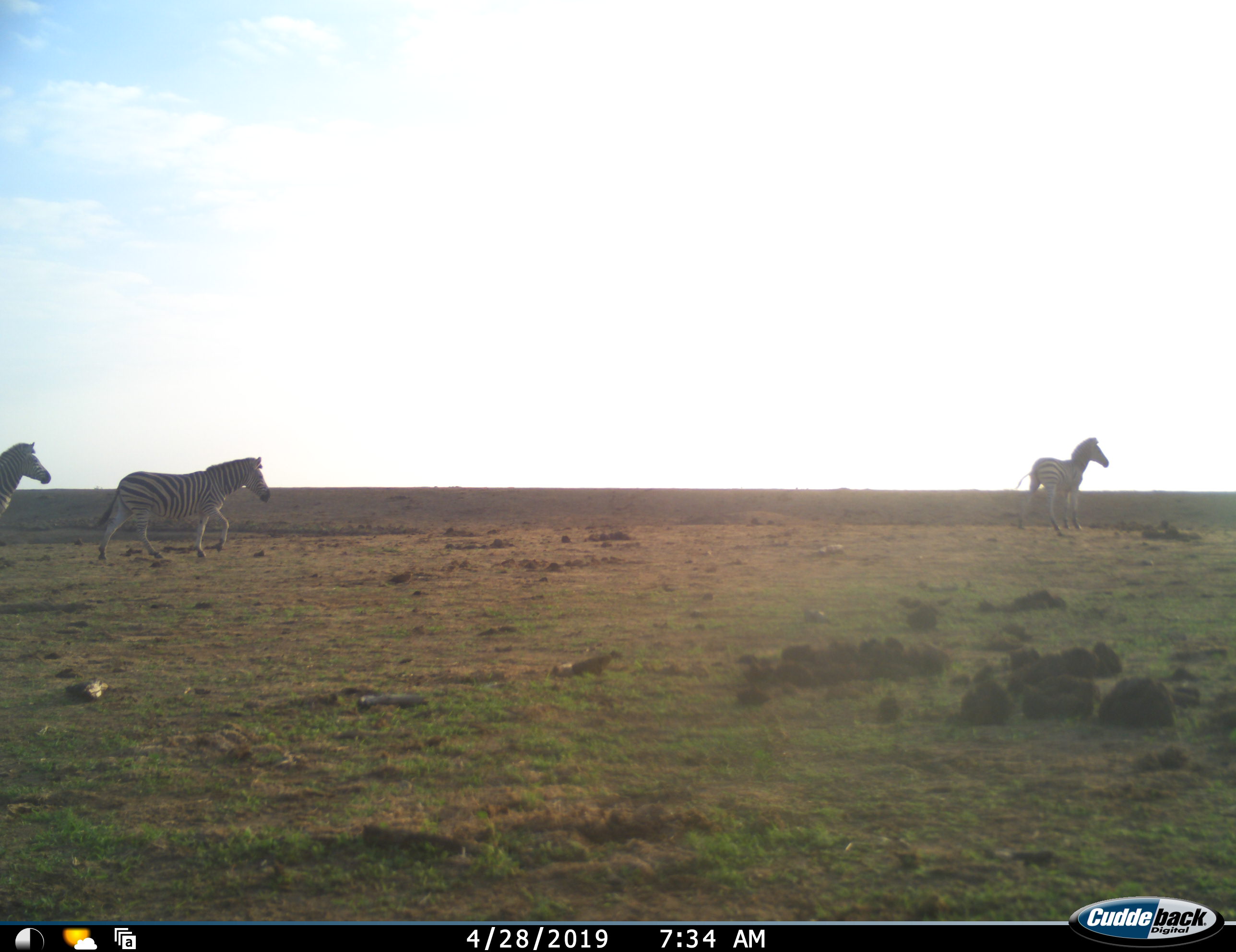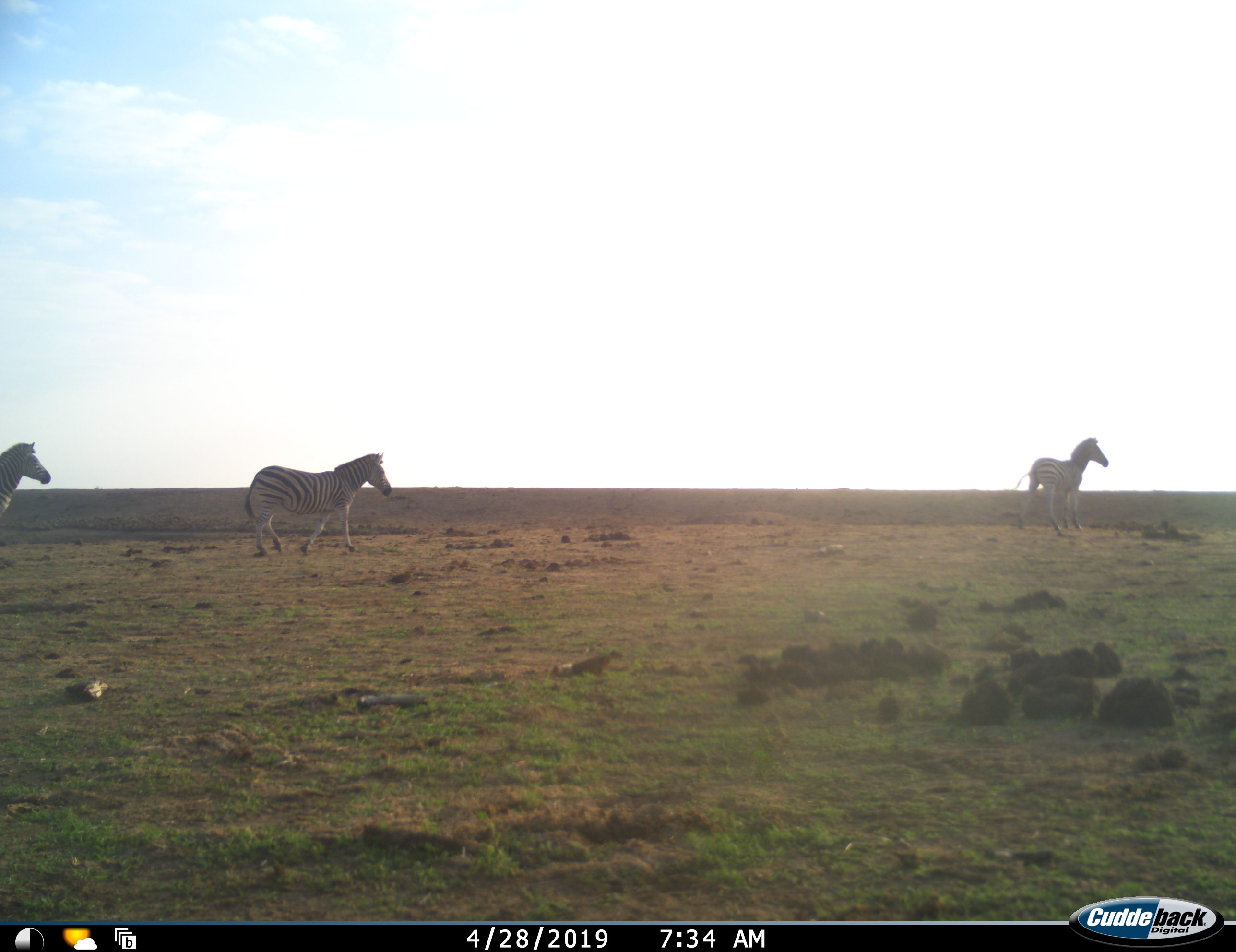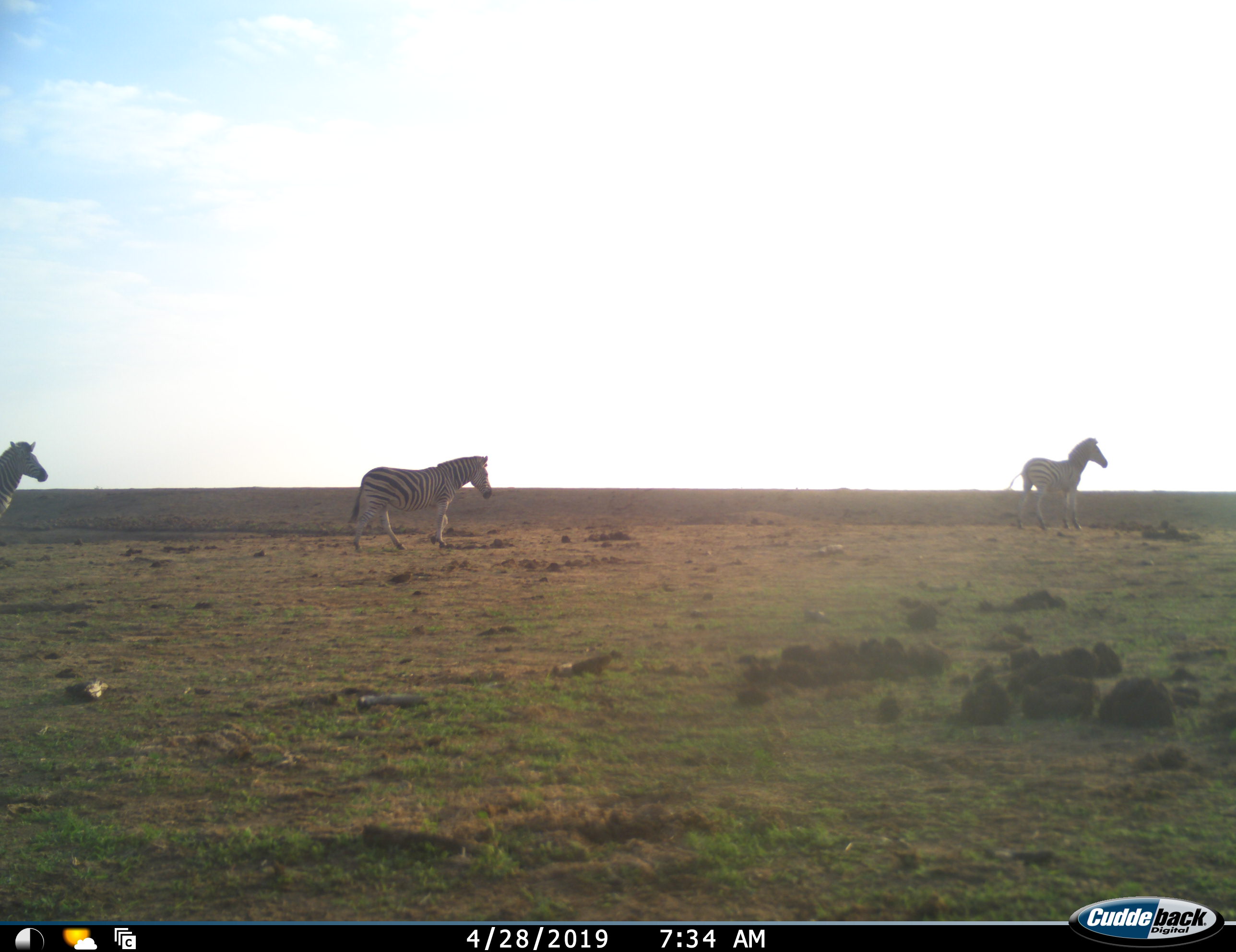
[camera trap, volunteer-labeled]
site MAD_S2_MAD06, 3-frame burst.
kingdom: Animalia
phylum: Chordata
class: Mammalia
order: Perissodactyla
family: Equidae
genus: Equus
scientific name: Equus quagga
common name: plains zebra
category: zebraplains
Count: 3.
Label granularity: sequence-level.